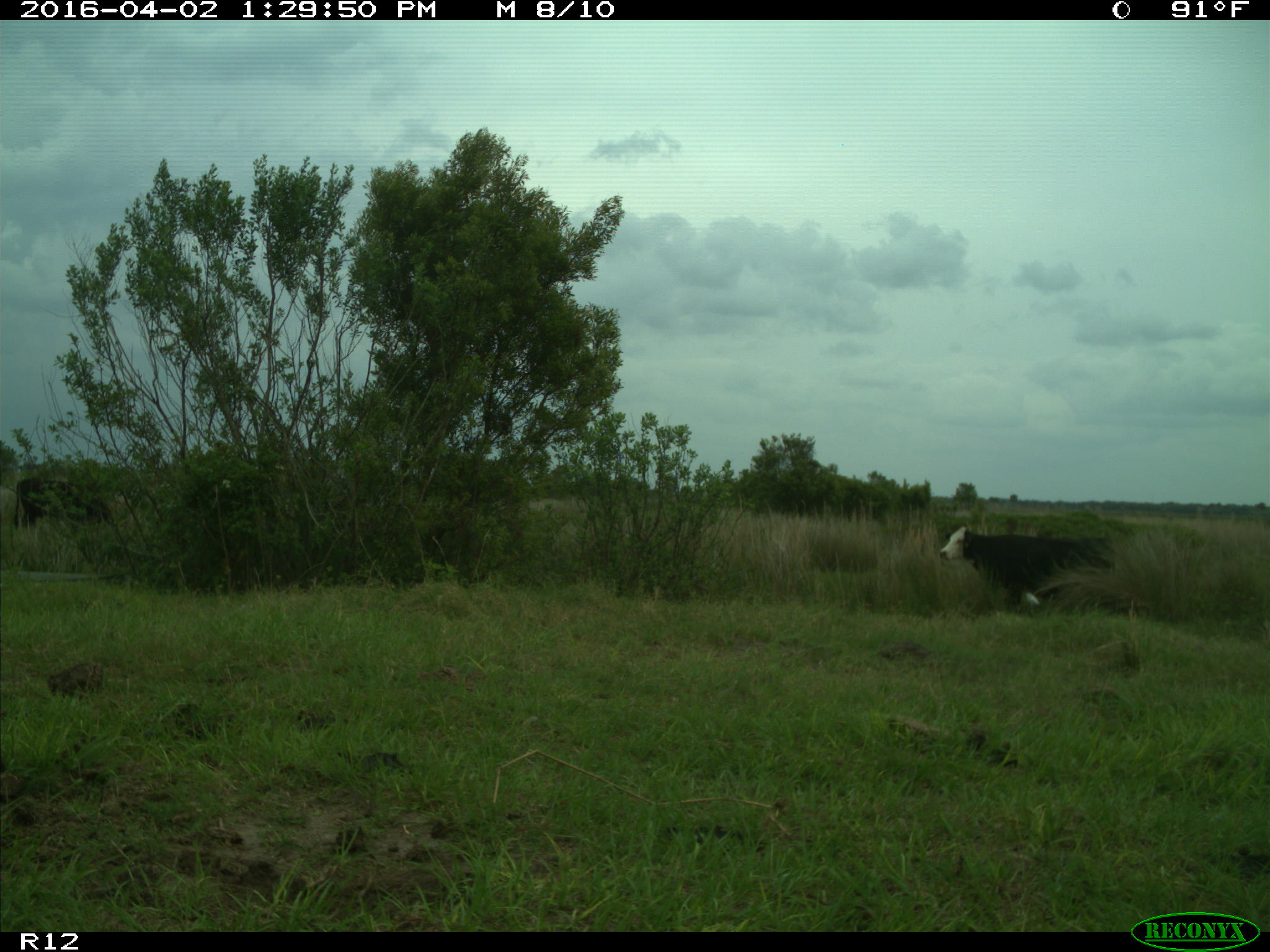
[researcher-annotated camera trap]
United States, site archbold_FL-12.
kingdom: Animalia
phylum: Chordata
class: Mammalia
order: Artiodactyla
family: Bovidae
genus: Bos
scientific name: Bos taurus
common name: domestic cow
Bos taurus (domestic cow).